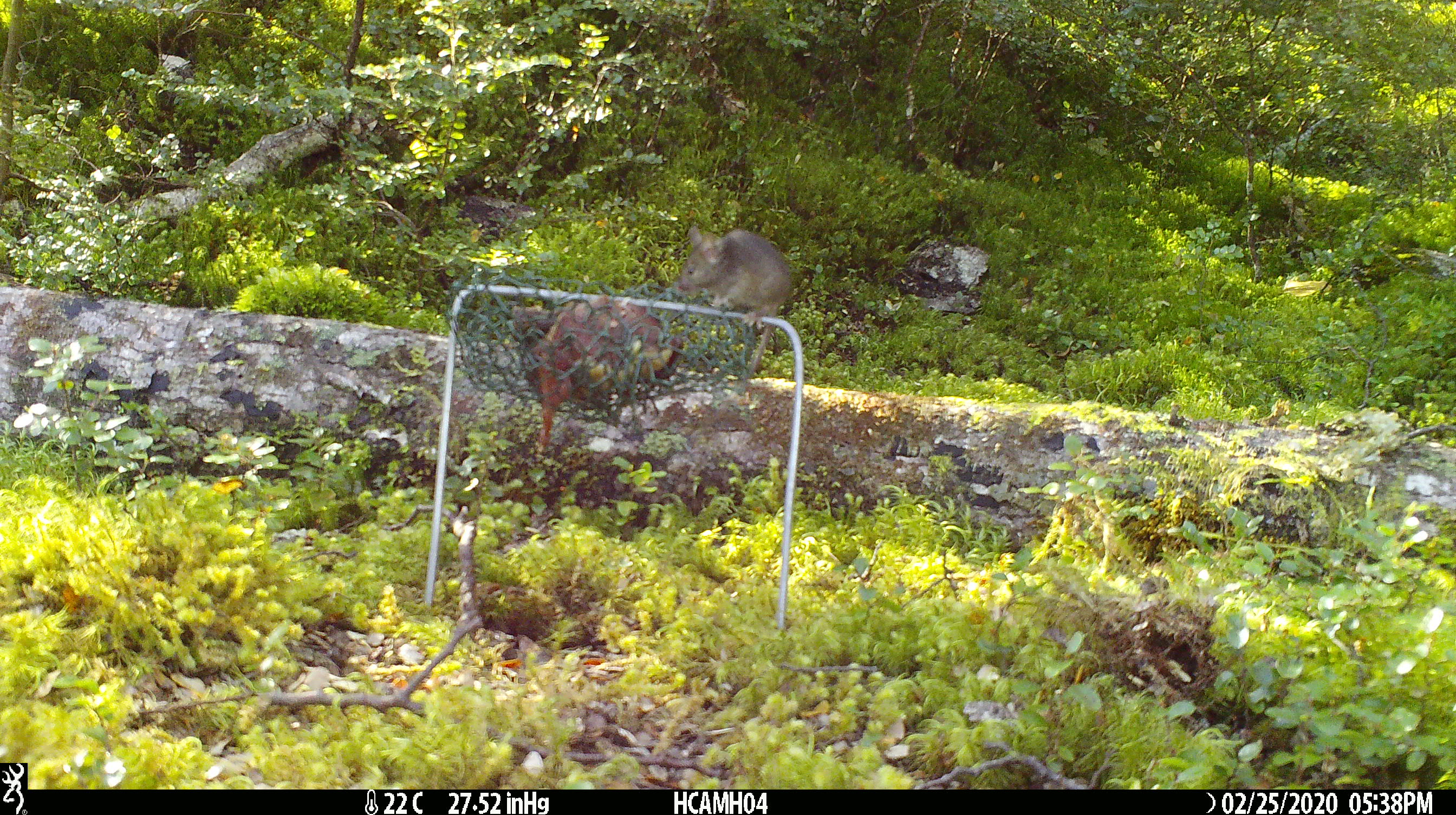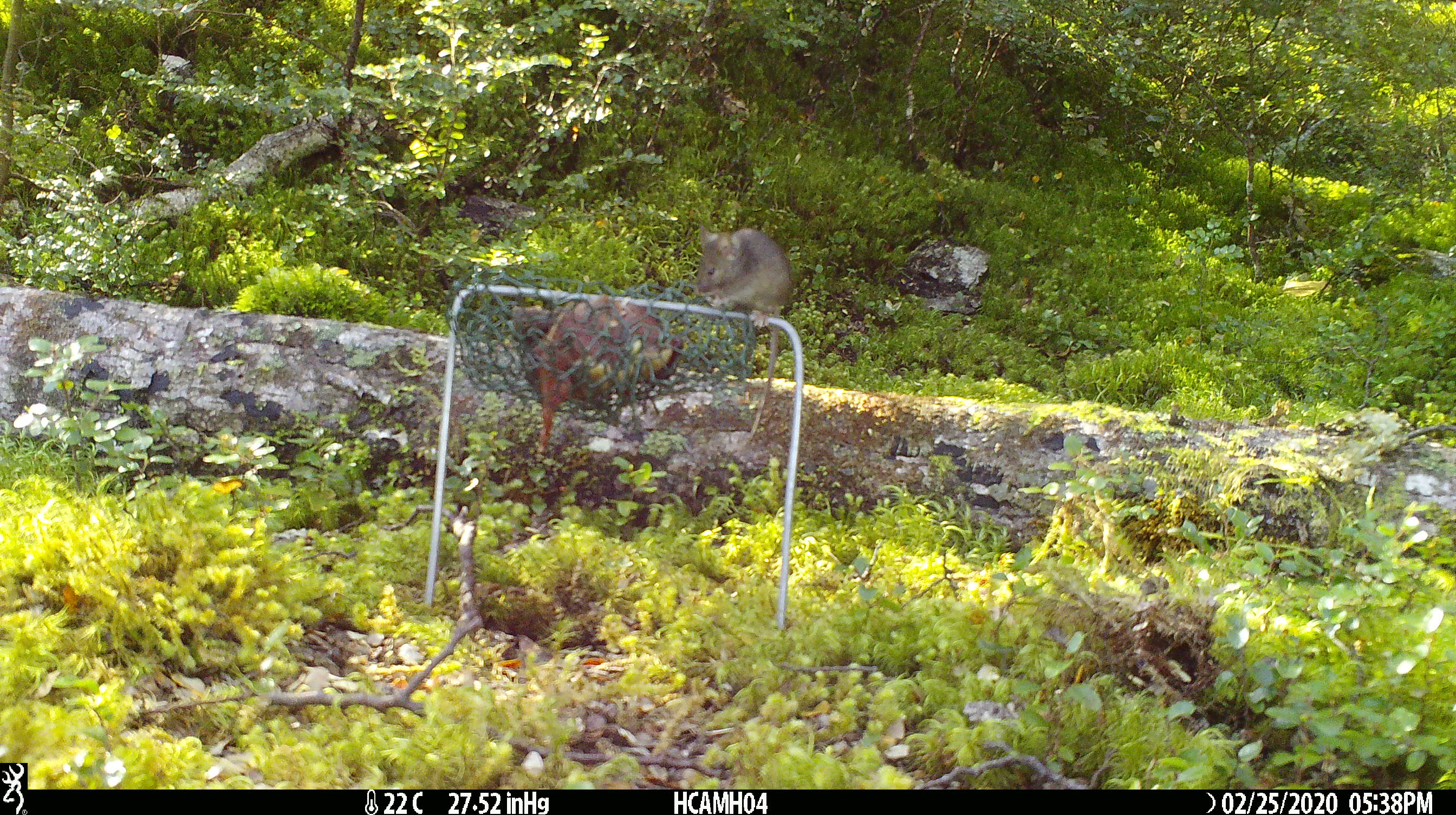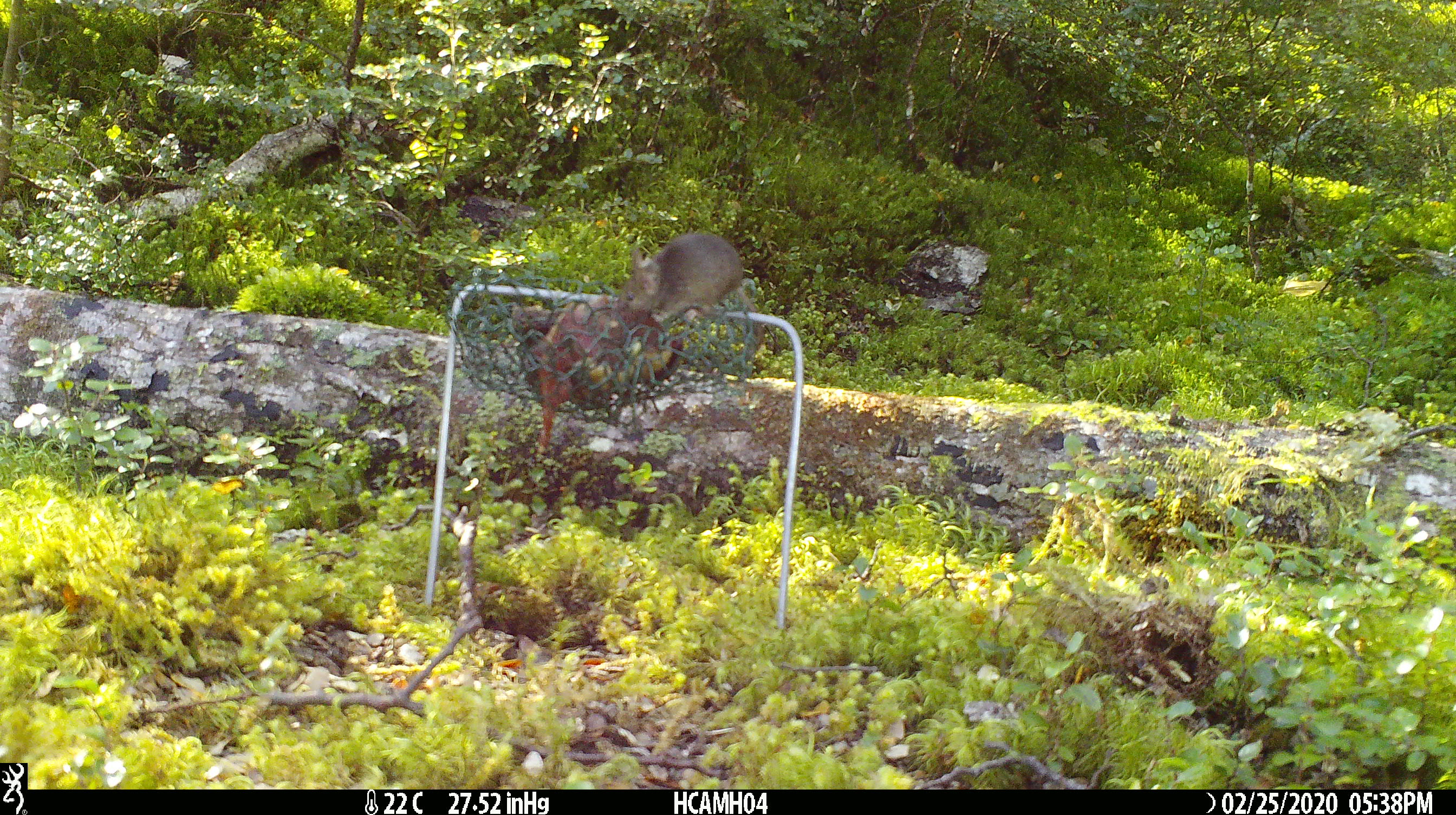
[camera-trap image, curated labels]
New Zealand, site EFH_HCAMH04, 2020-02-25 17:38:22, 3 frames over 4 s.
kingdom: Animalia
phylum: Chordata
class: Mammalia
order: Rodentia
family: Muridae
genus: Mus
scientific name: Mus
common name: mouse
Mouse (Mus).